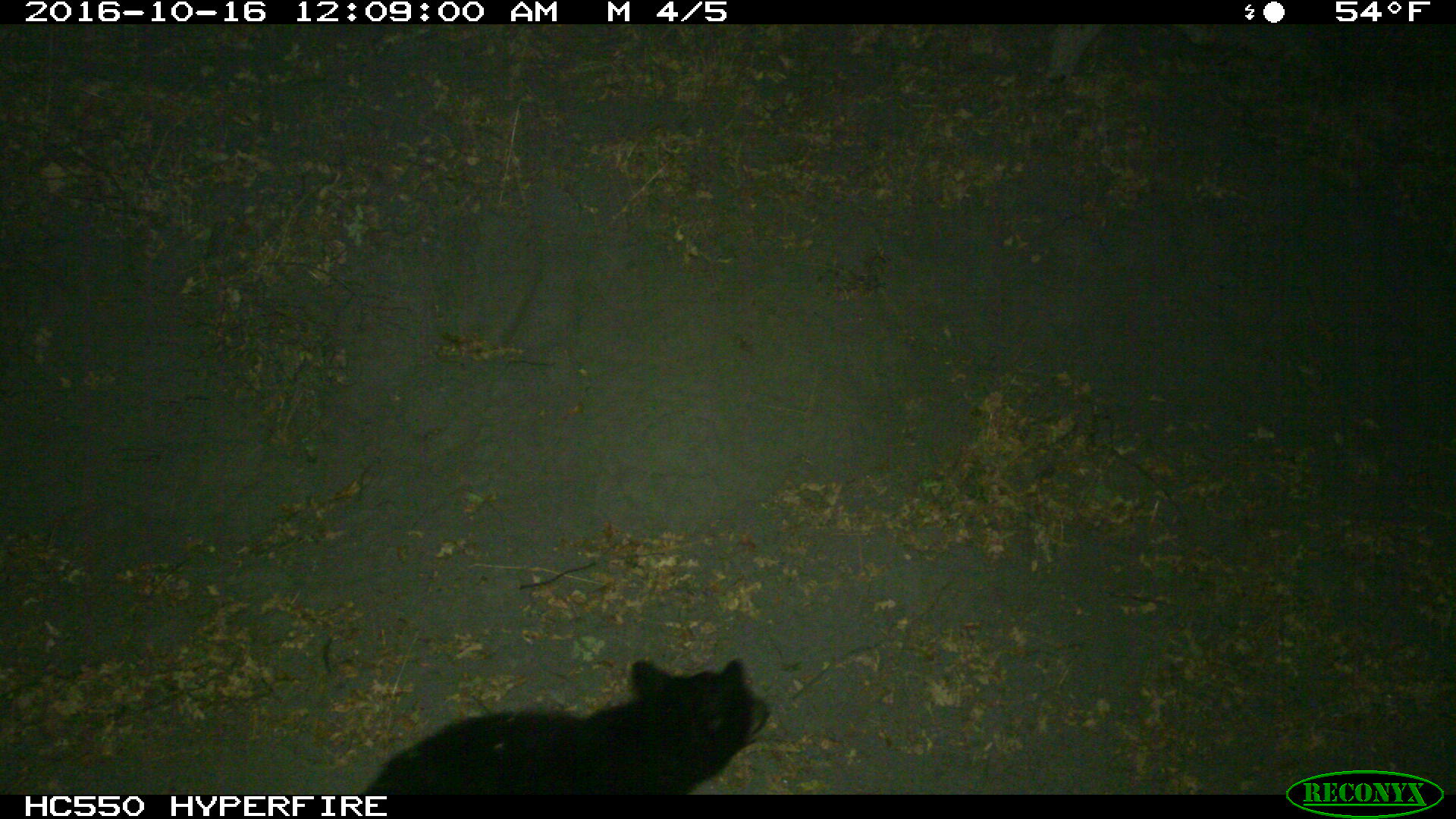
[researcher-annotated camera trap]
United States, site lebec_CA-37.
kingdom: Animalia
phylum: Chordata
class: Mammalia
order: Carnivora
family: Ursidae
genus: Ursus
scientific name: Ursus americanus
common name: american black bear